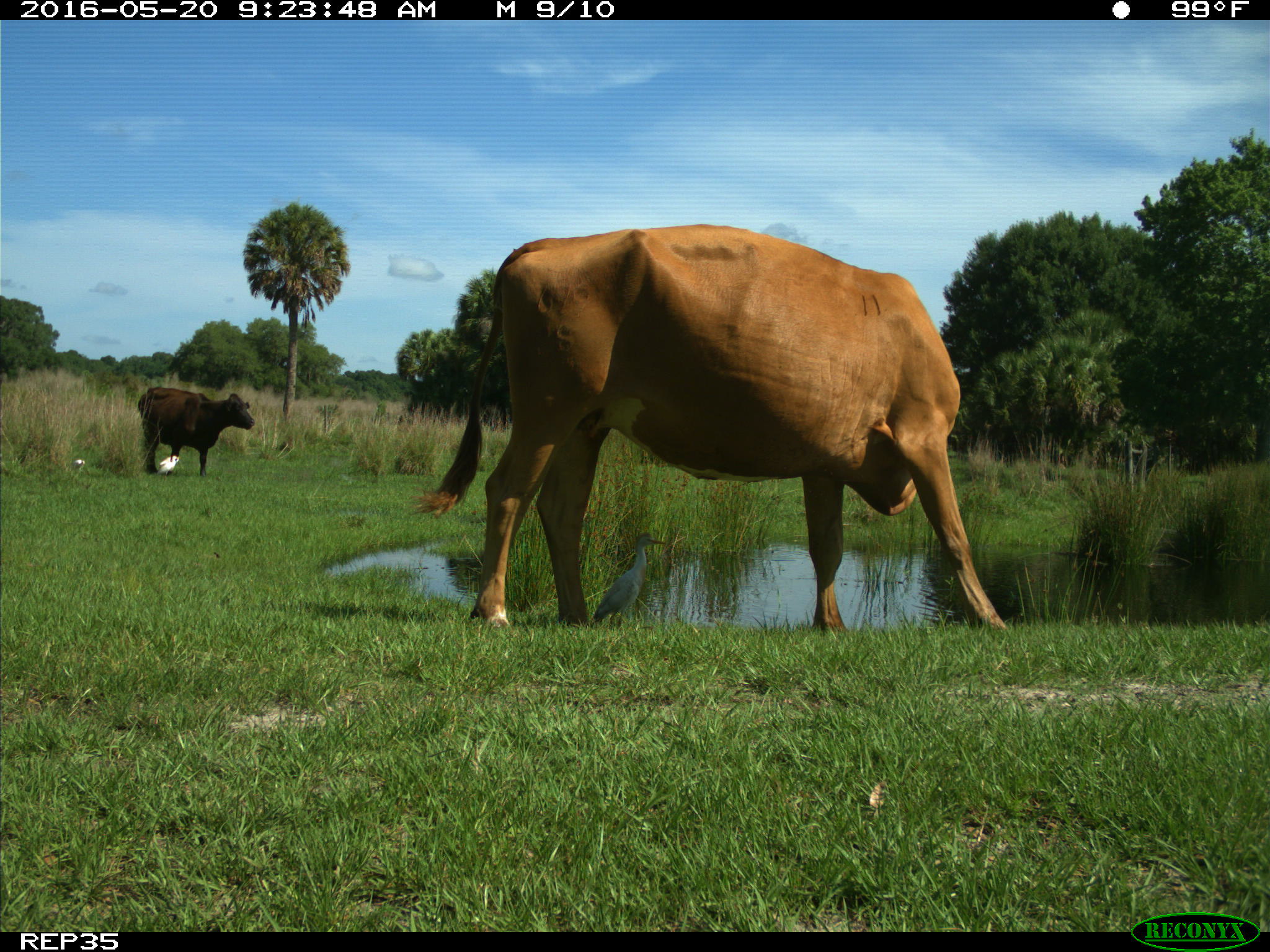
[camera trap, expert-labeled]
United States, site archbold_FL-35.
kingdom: Animalia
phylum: Chordata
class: Mammalia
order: Artiodactyla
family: Bovidae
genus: Bos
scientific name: Bos taurus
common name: domestic cow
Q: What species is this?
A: Bos taurus (domestic cow).